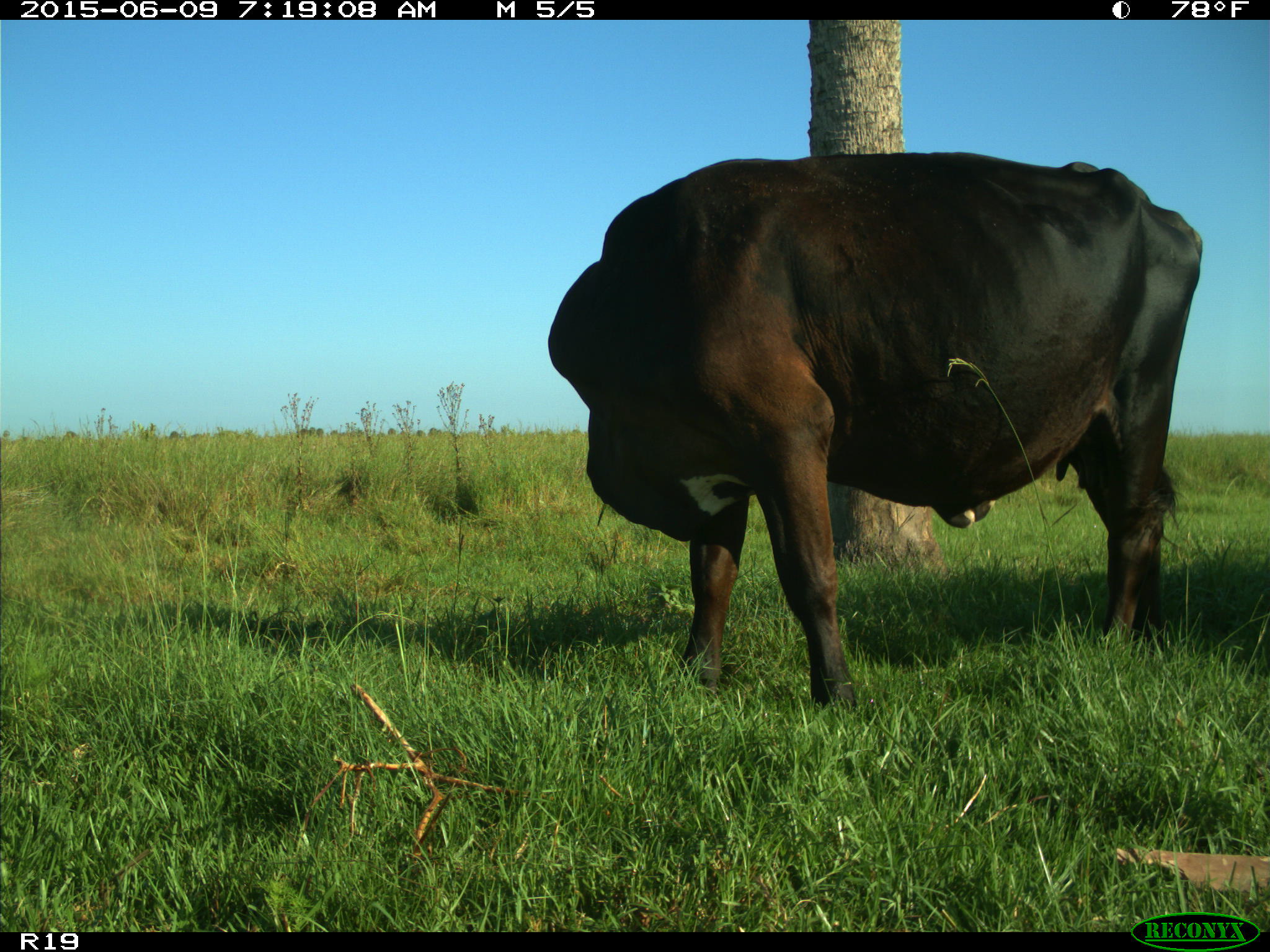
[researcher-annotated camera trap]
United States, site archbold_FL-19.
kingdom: Animalia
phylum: Chordata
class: Mammalia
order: Artiodactyla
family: Bovidae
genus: Bos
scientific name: Bos taurus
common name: domestic cow